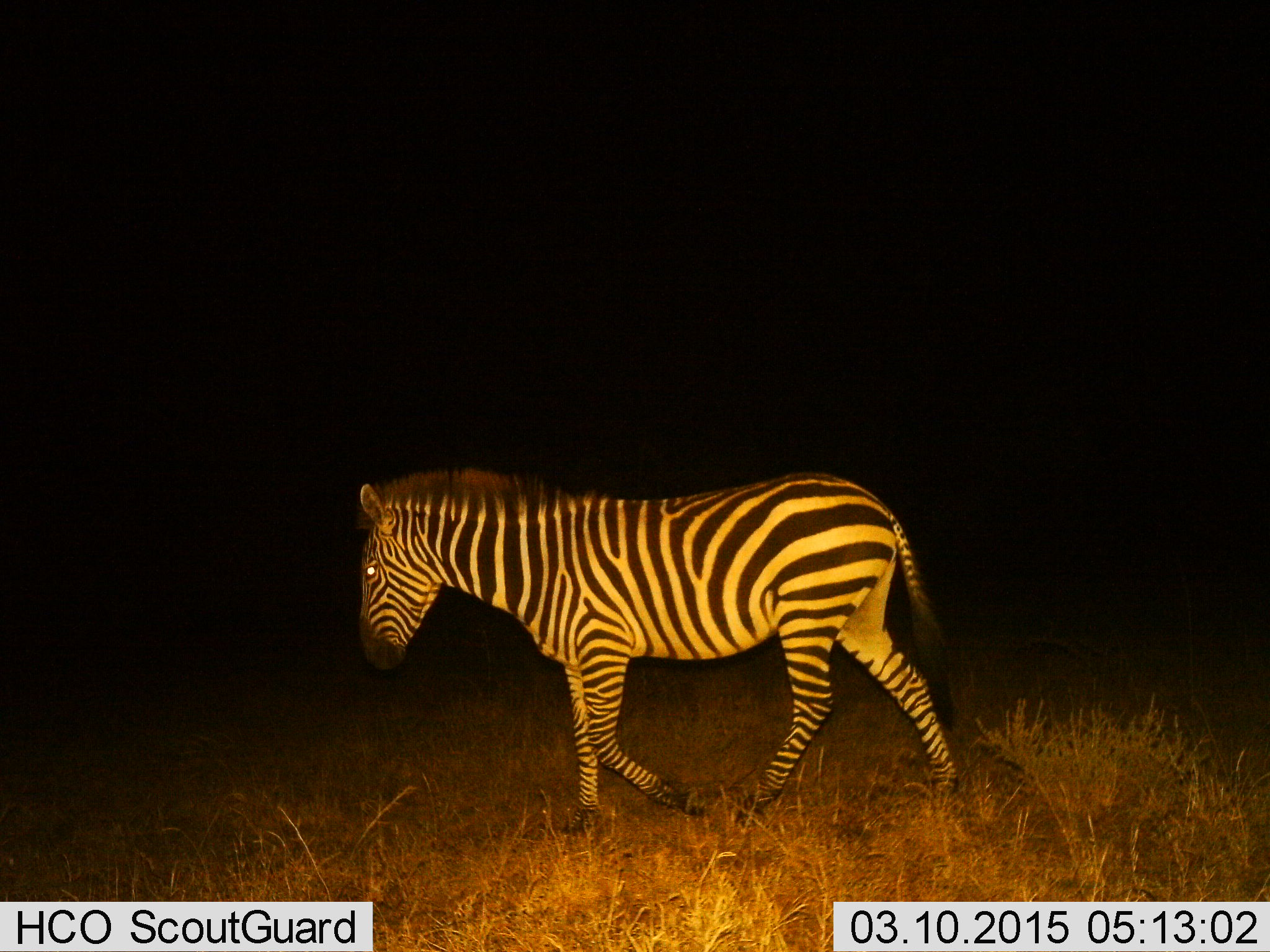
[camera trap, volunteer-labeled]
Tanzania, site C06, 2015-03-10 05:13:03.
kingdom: Animalia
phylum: Chordata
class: Mammalia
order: Perissodactyla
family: Equidae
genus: Equus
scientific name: Equus quagga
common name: plains zebra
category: zebra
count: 1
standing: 20%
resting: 0%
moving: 80%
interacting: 0%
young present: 0%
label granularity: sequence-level